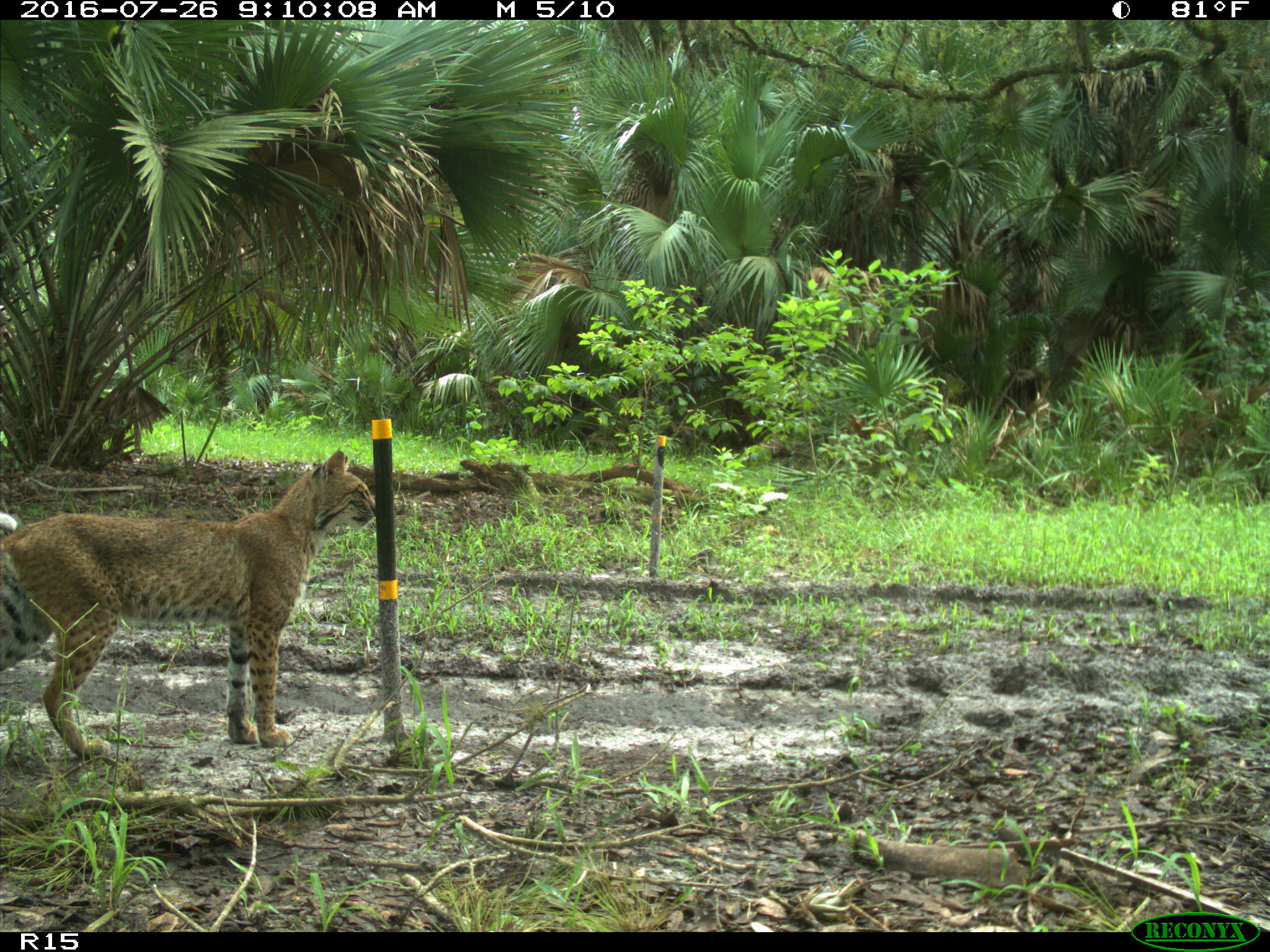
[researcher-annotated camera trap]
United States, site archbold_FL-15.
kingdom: Animalia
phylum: Chordata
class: Mammalia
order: Carnivora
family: Felidae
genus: Lynx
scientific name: Lynx rufus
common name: bobcat